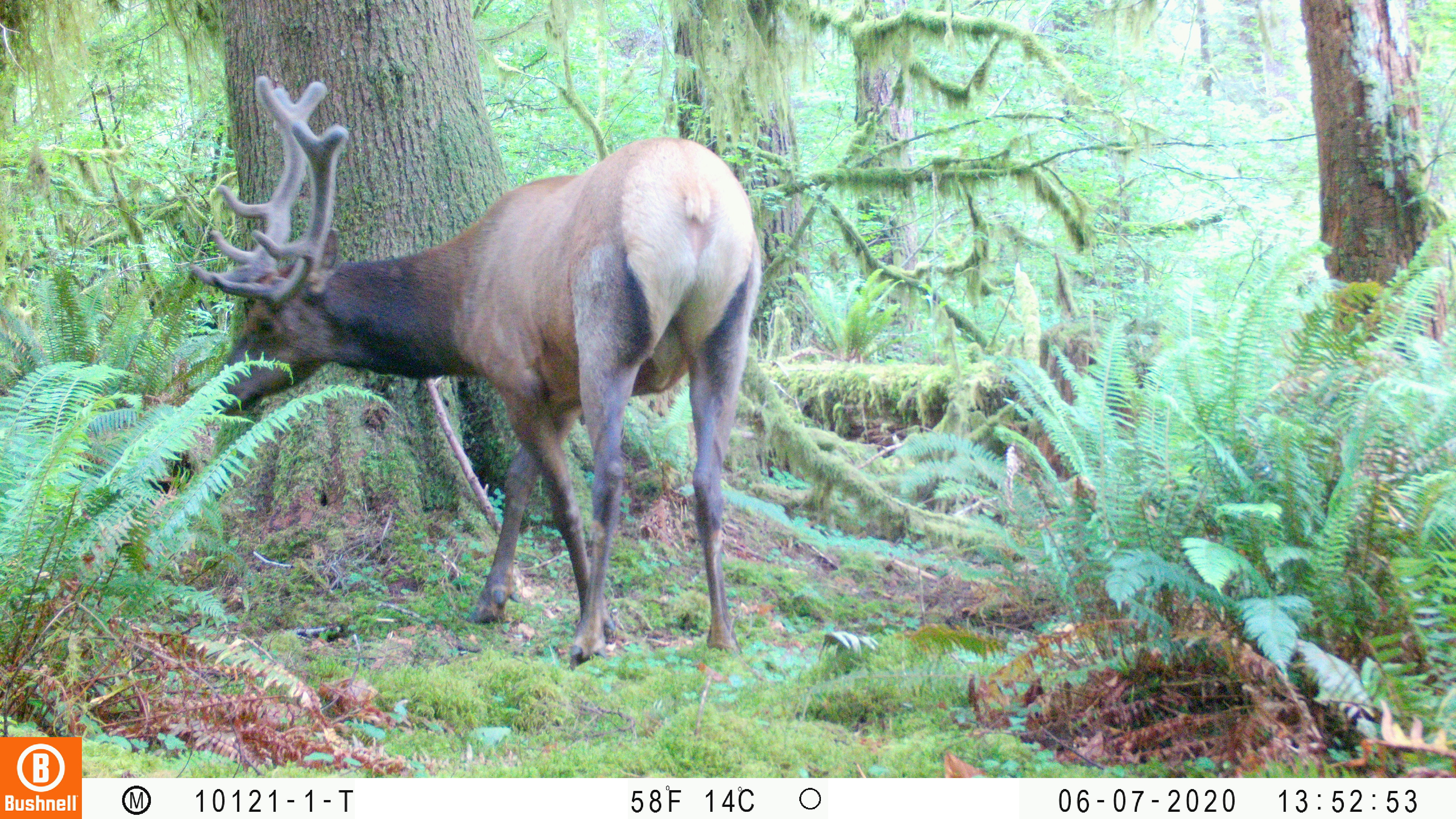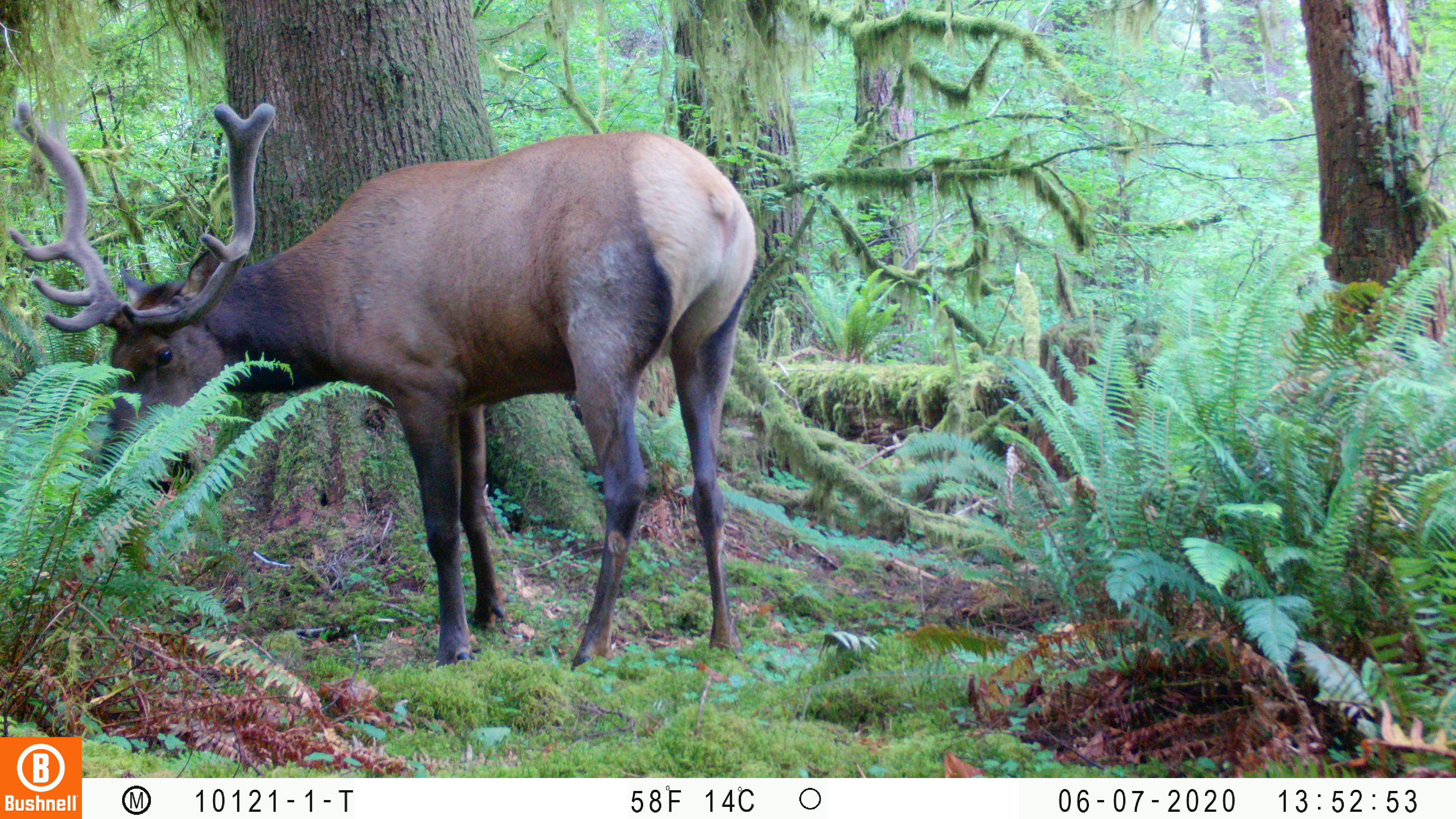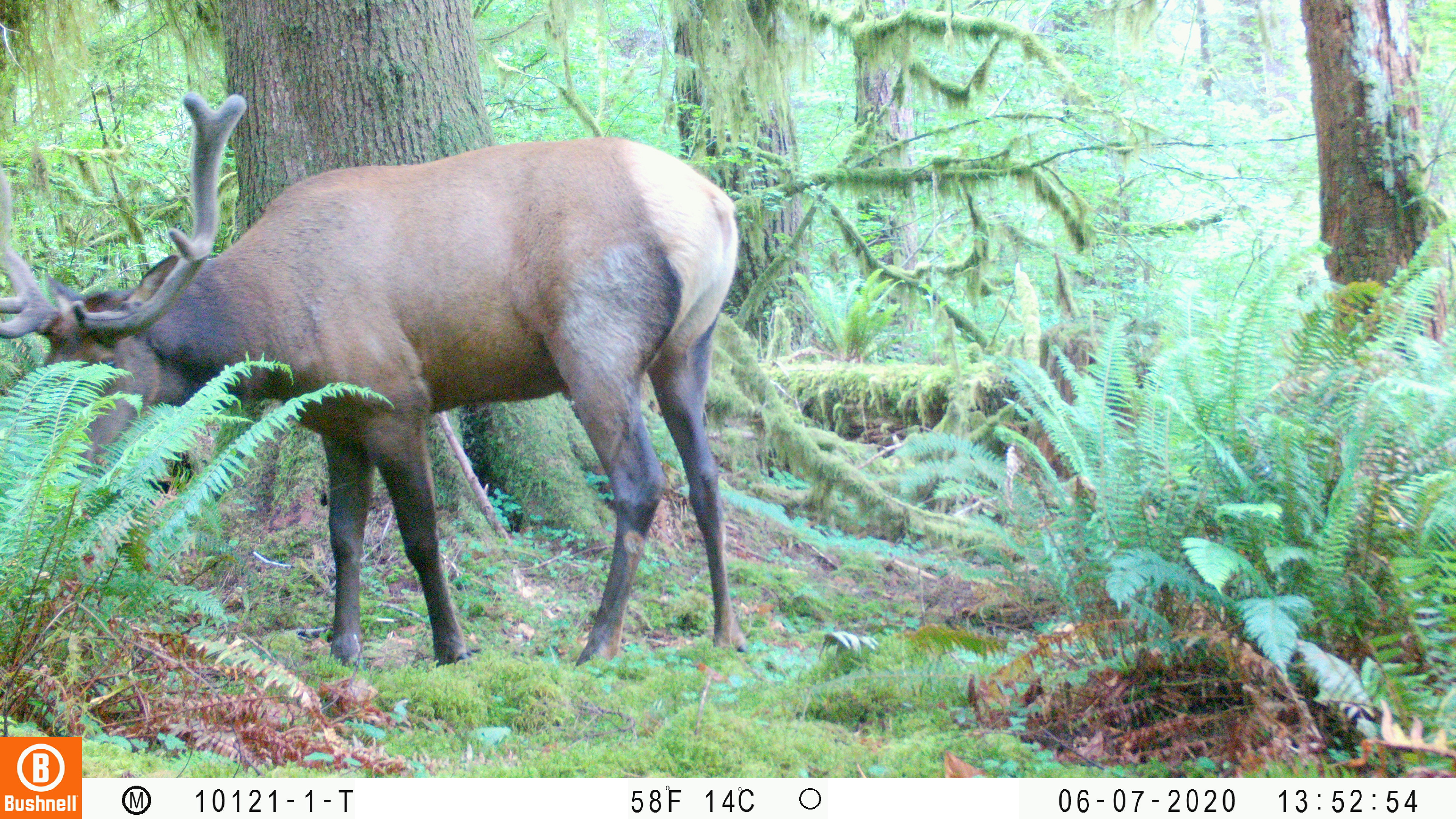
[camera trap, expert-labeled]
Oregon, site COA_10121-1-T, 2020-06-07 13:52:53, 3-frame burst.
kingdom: Animalia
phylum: Chordata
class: Mammalia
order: Artiodactyla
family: Cervidae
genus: Cervus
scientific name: Cervus canadensis roosevelti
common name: roosevelt elk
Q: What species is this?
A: Roosevelt elk (Cervus canadensis roosevelti).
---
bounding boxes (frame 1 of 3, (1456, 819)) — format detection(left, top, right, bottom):
roosevelt elk: detection(182, 71, 761, 658)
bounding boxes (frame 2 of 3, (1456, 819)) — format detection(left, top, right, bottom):
roosevelt elk: detection(2, 97, 776, 656)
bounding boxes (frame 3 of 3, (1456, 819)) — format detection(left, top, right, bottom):
roosevelt elk: detection(0, 90, 755, 664)